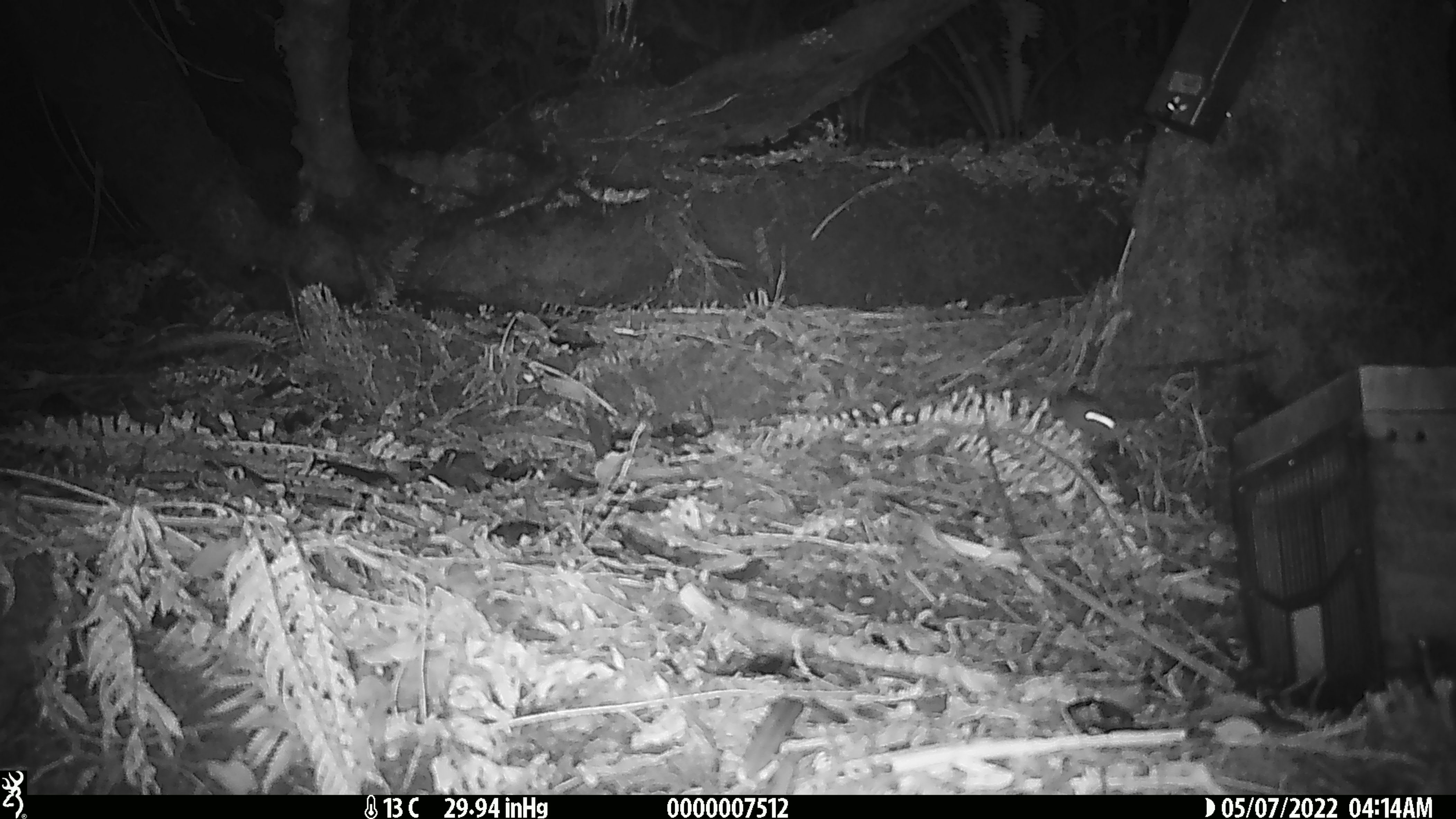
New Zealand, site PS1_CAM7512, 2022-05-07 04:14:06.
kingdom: Animalia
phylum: Chordata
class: Mammalia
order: Rodentia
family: Muridae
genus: Mus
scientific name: Mus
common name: mouse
Mouse (Mus).